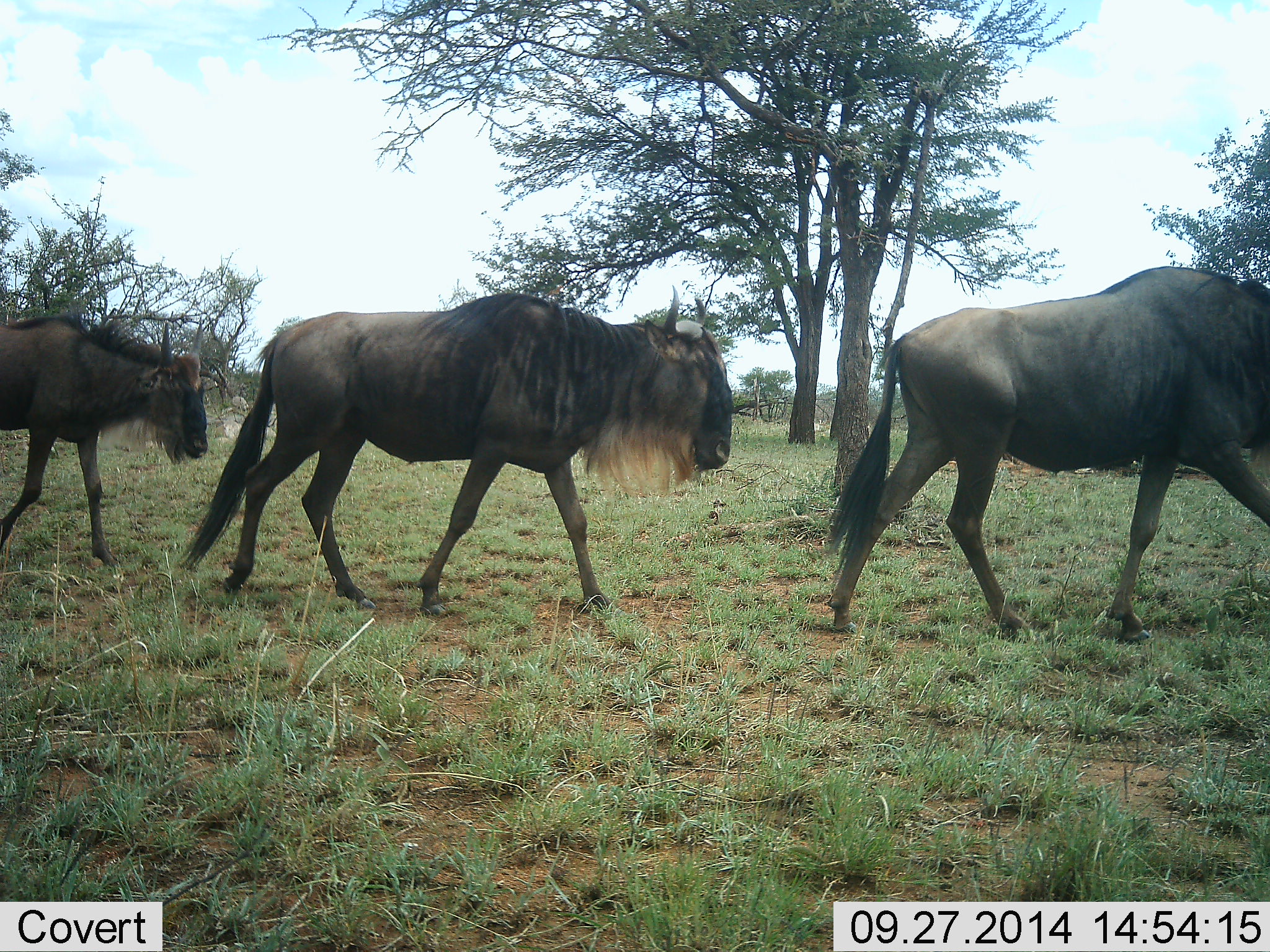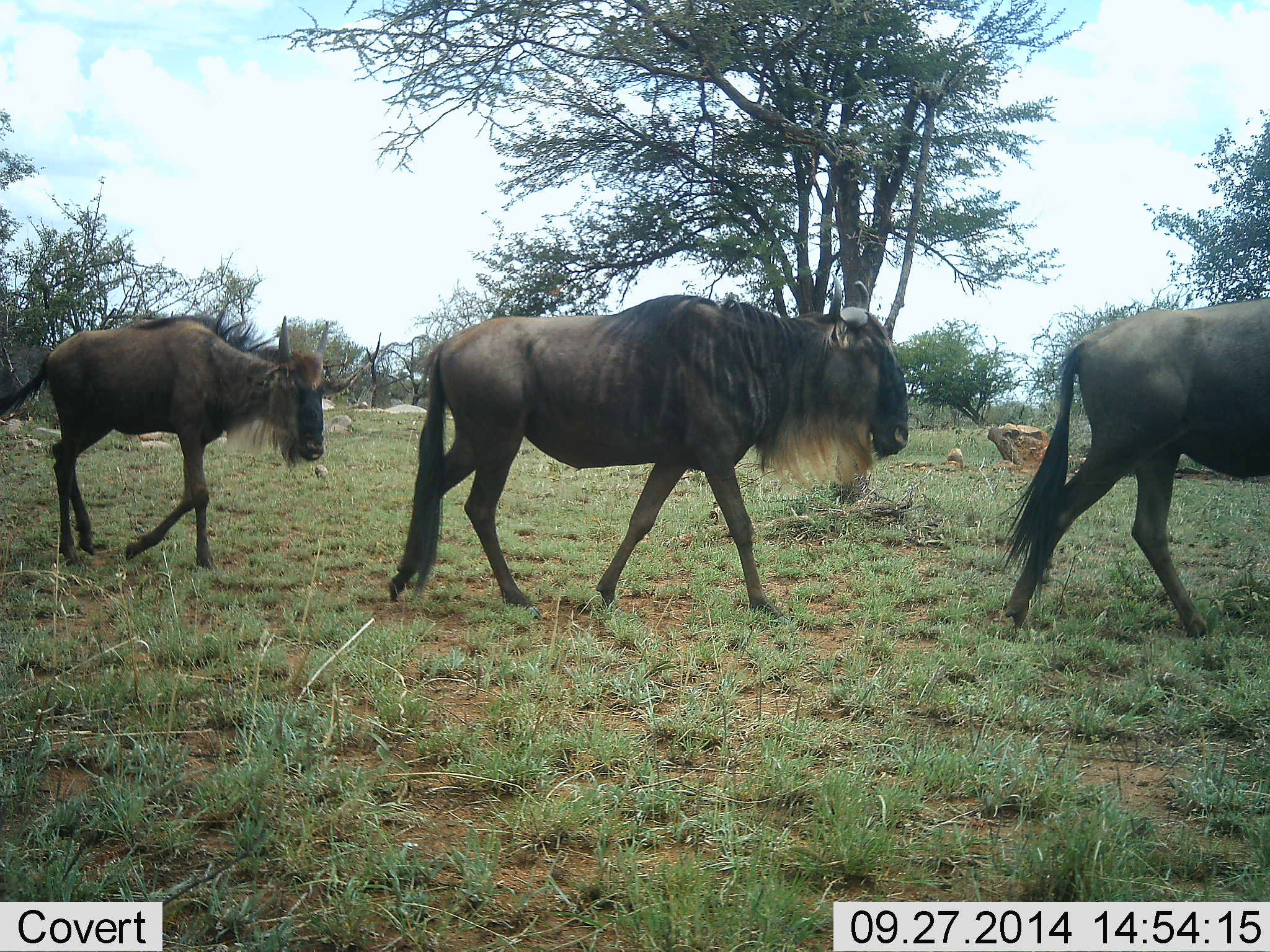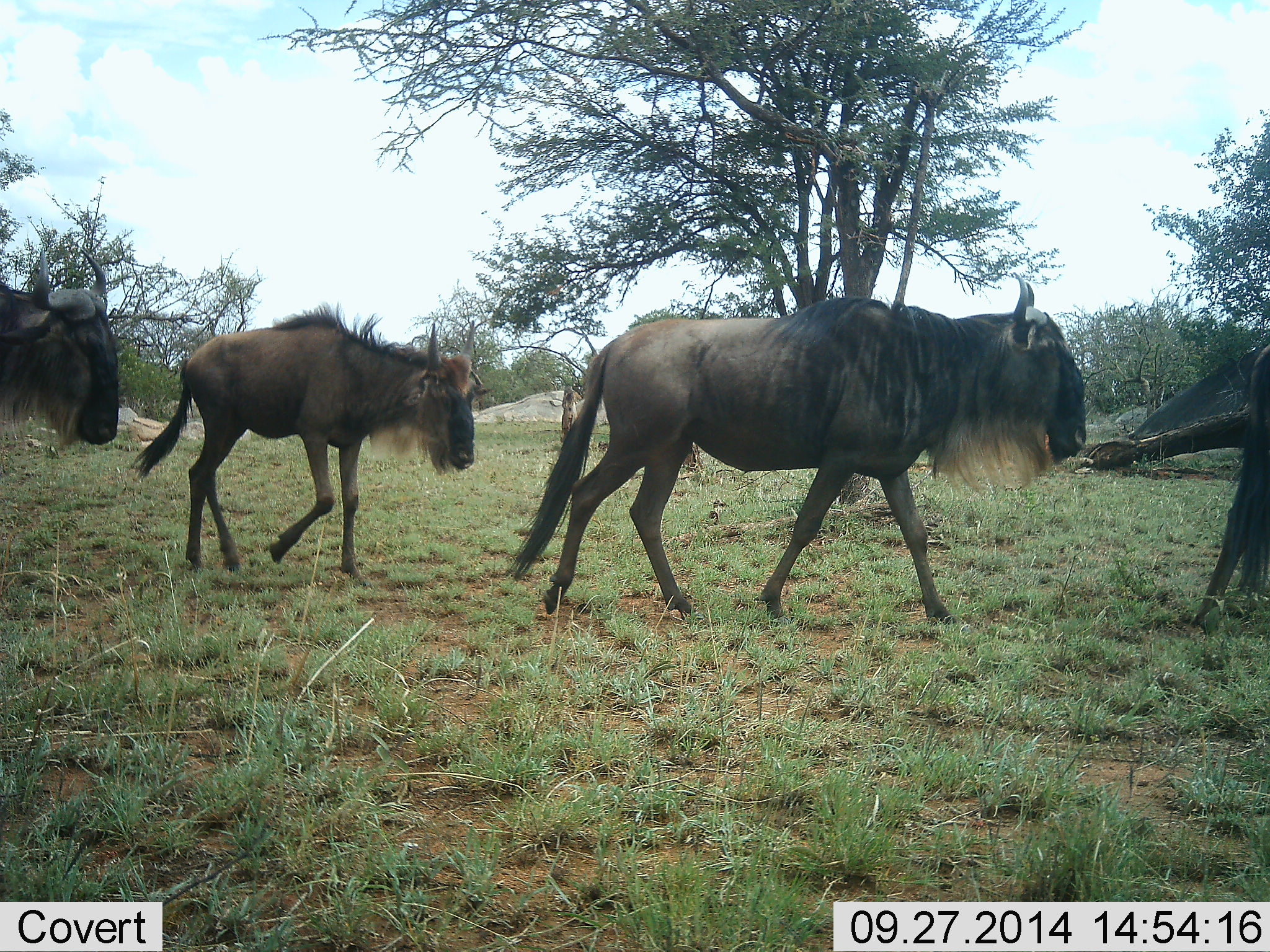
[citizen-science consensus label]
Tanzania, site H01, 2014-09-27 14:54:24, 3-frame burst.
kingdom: Animalia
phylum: Chordata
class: Mammalia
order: Artiodactyla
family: Bovidae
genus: Connochaetes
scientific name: Connochaetes taurinus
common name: blue wildebeest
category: wildebeest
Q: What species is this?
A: Wildebeest (blue wildebeest) (Connochaetes taurinus).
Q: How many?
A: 4.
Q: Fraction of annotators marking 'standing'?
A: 0%.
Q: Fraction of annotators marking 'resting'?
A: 0%.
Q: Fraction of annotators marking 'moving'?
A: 100%.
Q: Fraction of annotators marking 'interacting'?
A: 0%.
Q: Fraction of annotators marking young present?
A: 55%.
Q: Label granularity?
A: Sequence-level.